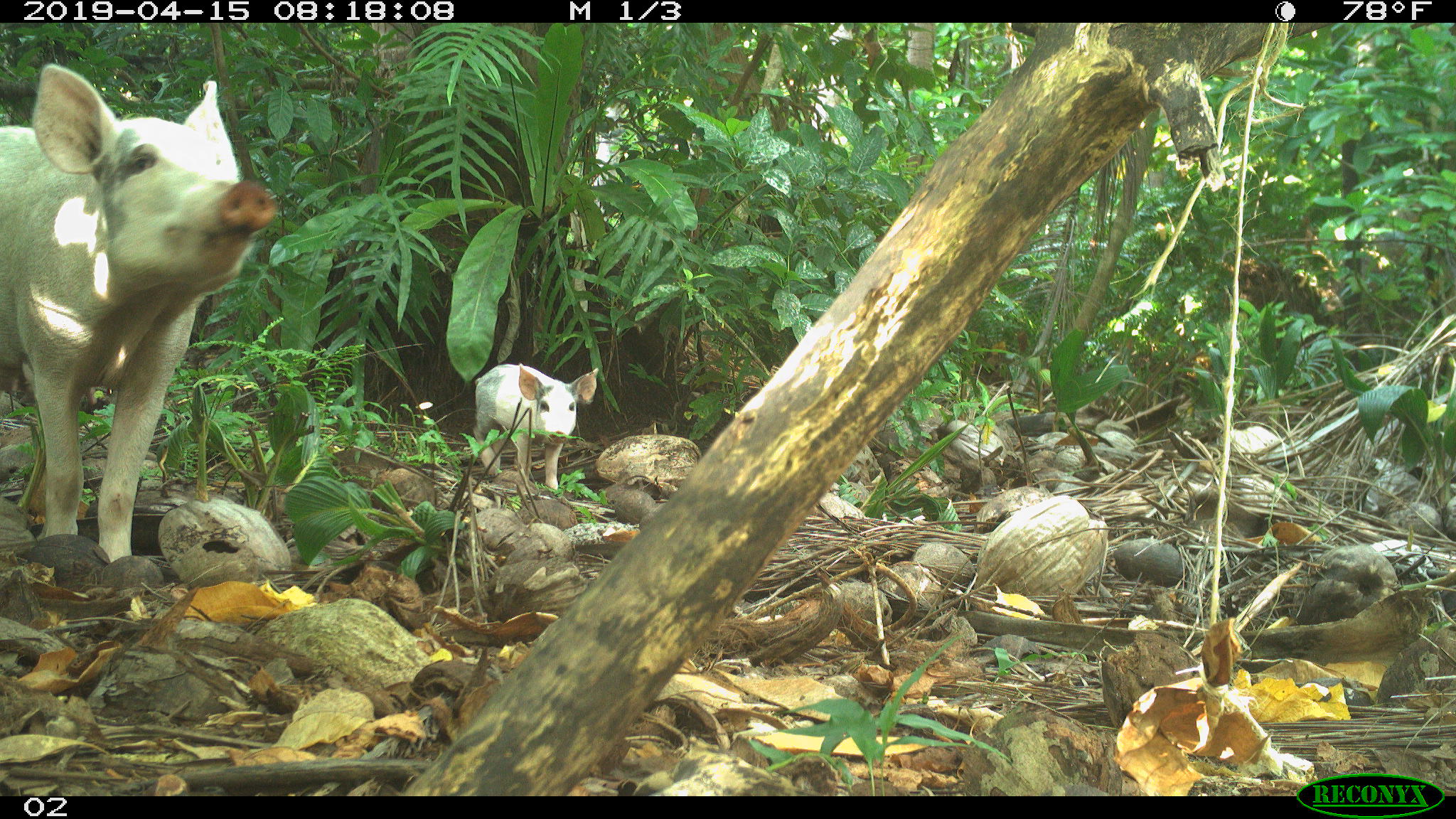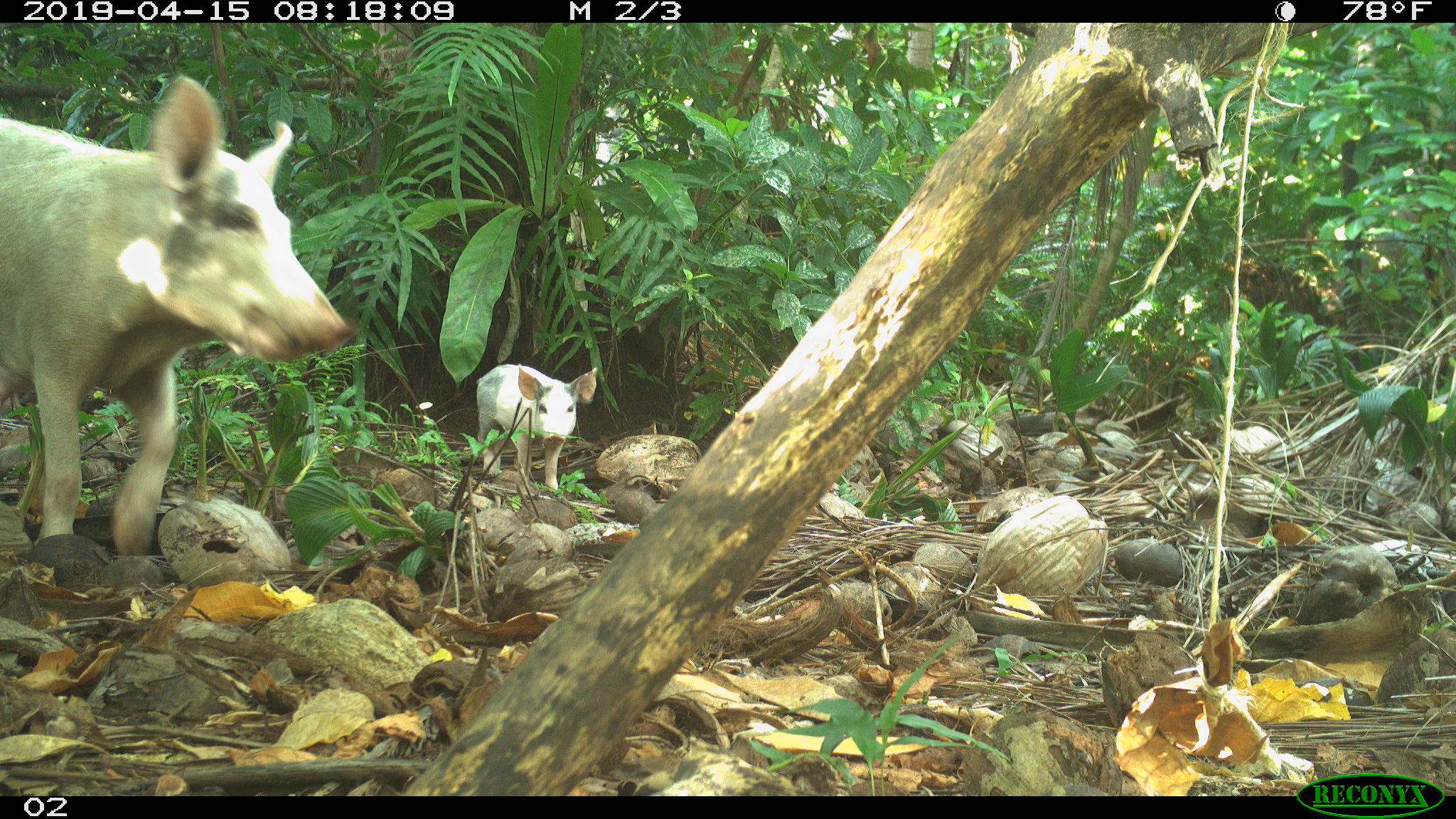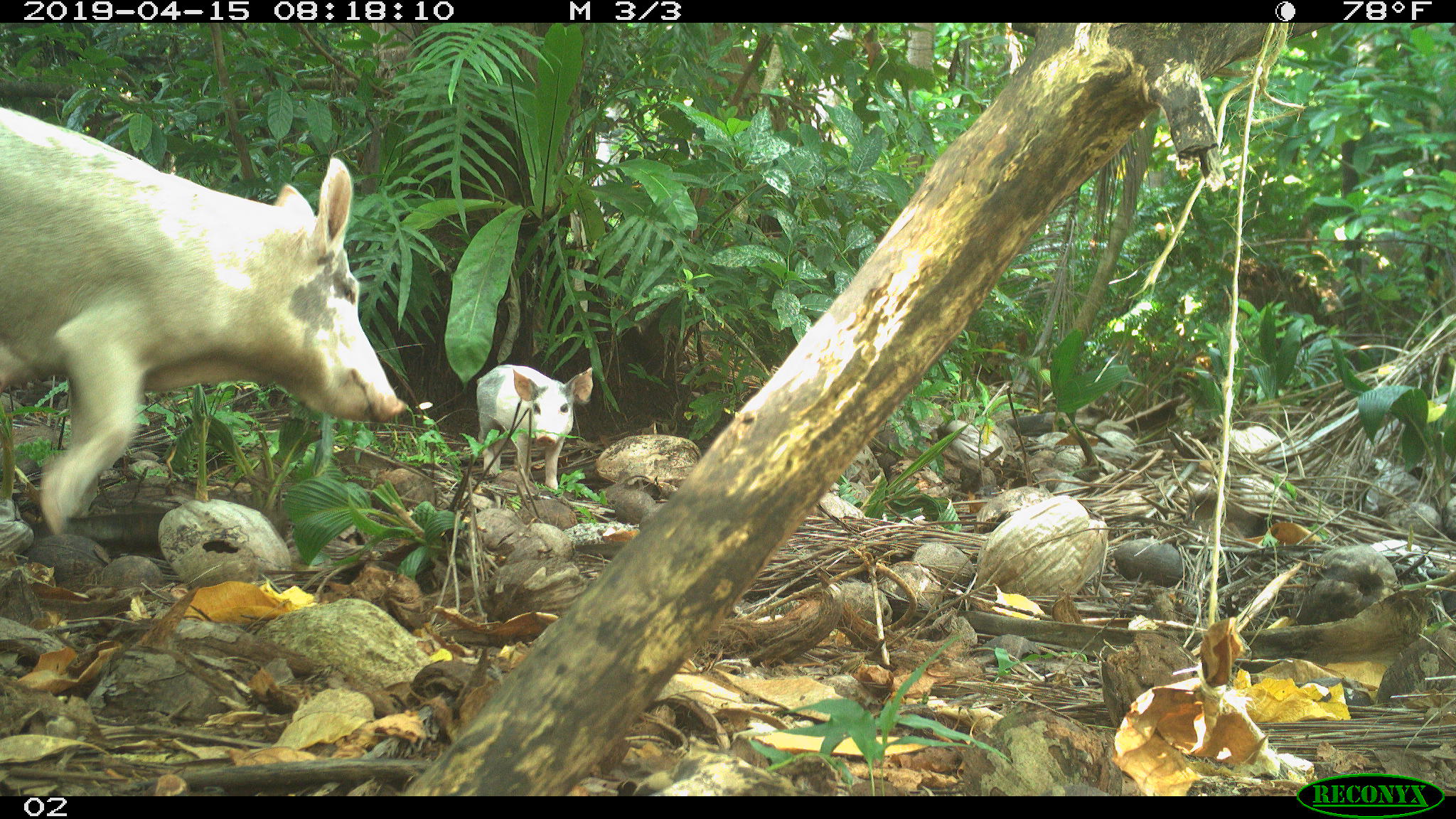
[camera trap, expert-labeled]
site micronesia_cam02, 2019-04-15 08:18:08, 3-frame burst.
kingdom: Animalia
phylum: Chordata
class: Mammalia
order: Artiodactyla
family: Suidae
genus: Sus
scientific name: Sus scrofa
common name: pig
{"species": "pig (Sus scrofa)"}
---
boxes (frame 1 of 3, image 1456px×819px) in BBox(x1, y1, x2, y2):
pig: BBox(0, 63, 291, 562); BBox(469, 363, 602, 492)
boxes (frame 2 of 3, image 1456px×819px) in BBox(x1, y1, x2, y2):
pig: BBox(0, 79, 353, 580); BBox(466, 362, 594, 496)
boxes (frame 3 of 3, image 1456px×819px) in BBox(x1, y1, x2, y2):
pig: BBox(0, 97, 406, 550); BBox(468, 362, 589, 496)